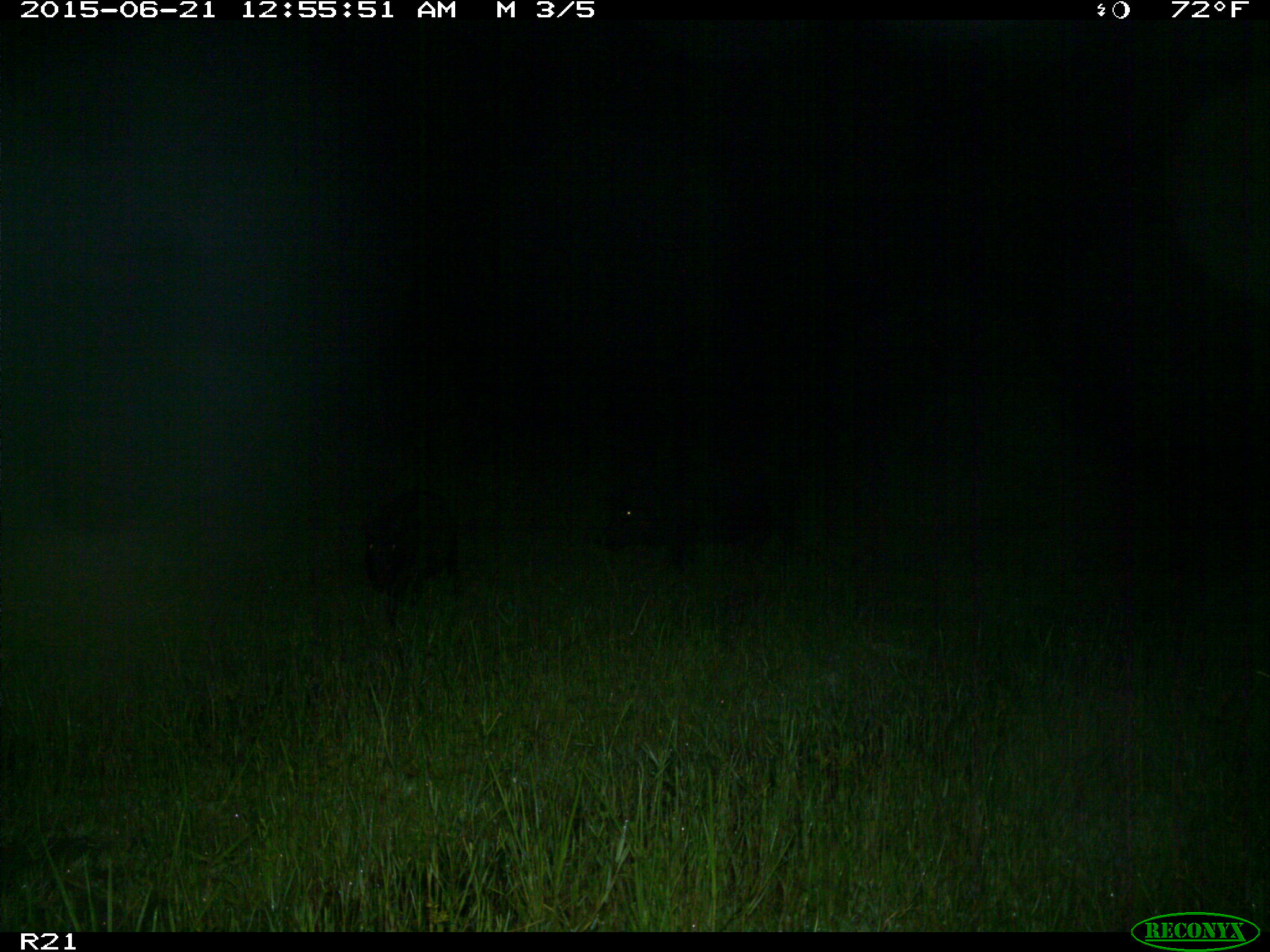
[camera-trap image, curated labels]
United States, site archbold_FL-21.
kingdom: Animalia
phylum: Chordata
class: Mammalia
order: Artiodactyla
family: Suidae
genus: Sus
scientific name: Sus scrofa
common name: wild boar